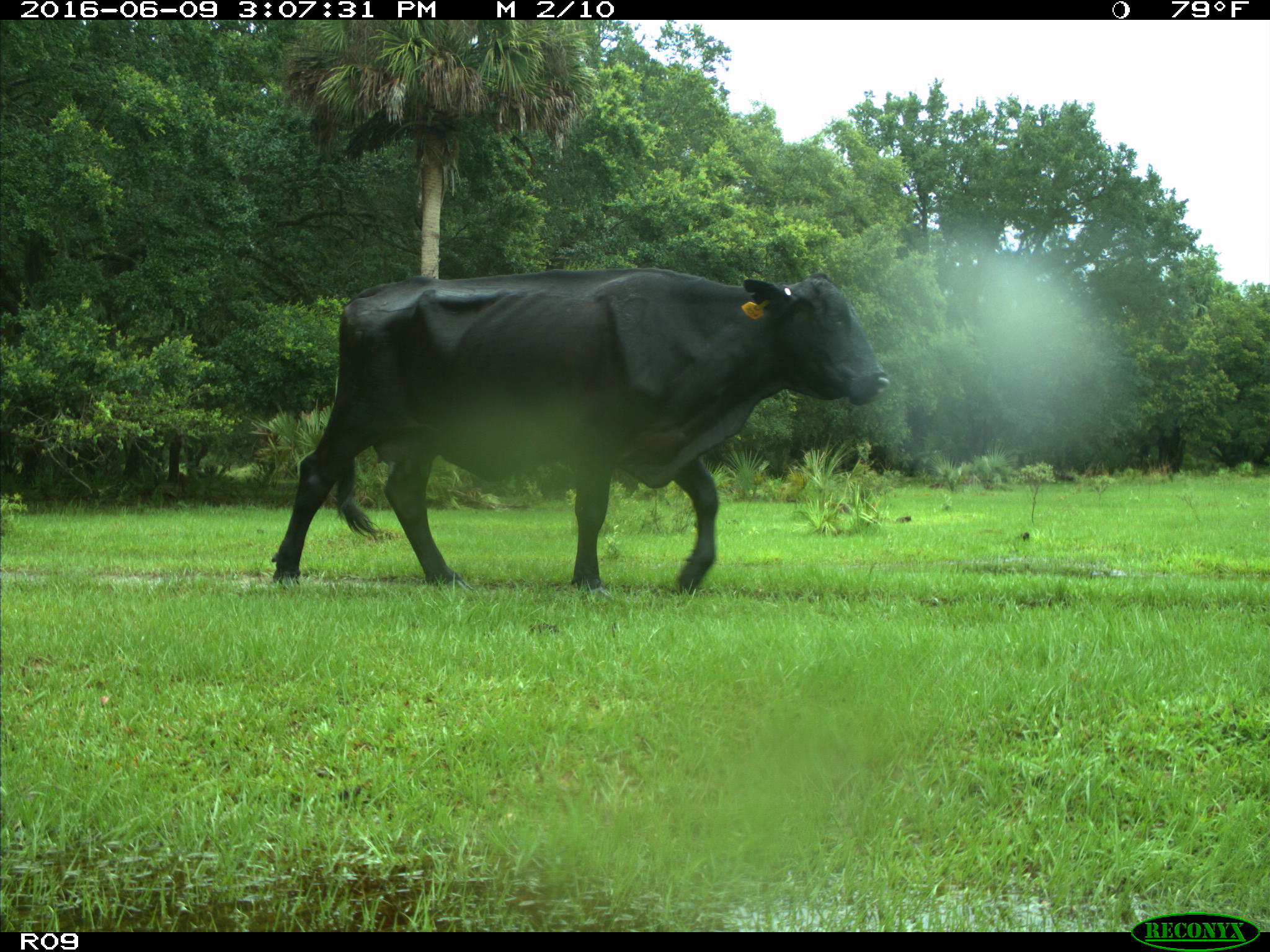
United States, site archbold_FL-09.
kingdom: Animalia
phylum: Chordata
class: Mammalia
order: Artiodactyla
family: Bovidae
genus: Bos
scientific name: Bos taurus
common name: domestic cow